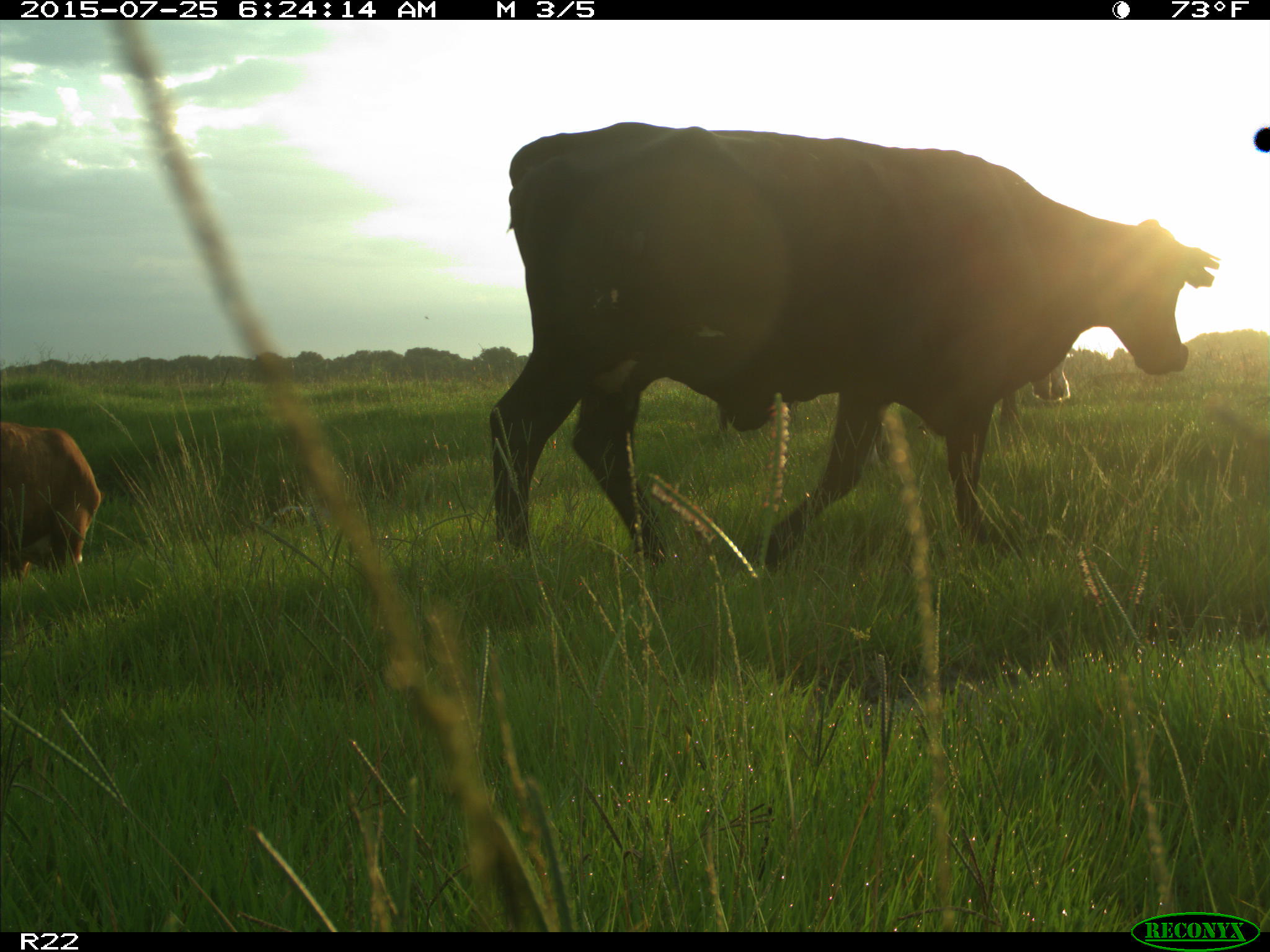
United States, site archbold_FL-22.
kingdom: Animalia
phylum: Chordata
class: Mammalia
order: Artiodactyla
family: Bovidae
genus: Bos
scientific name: Bos taurus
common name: domestic cow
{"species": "Bos taurus (domestic cow)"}